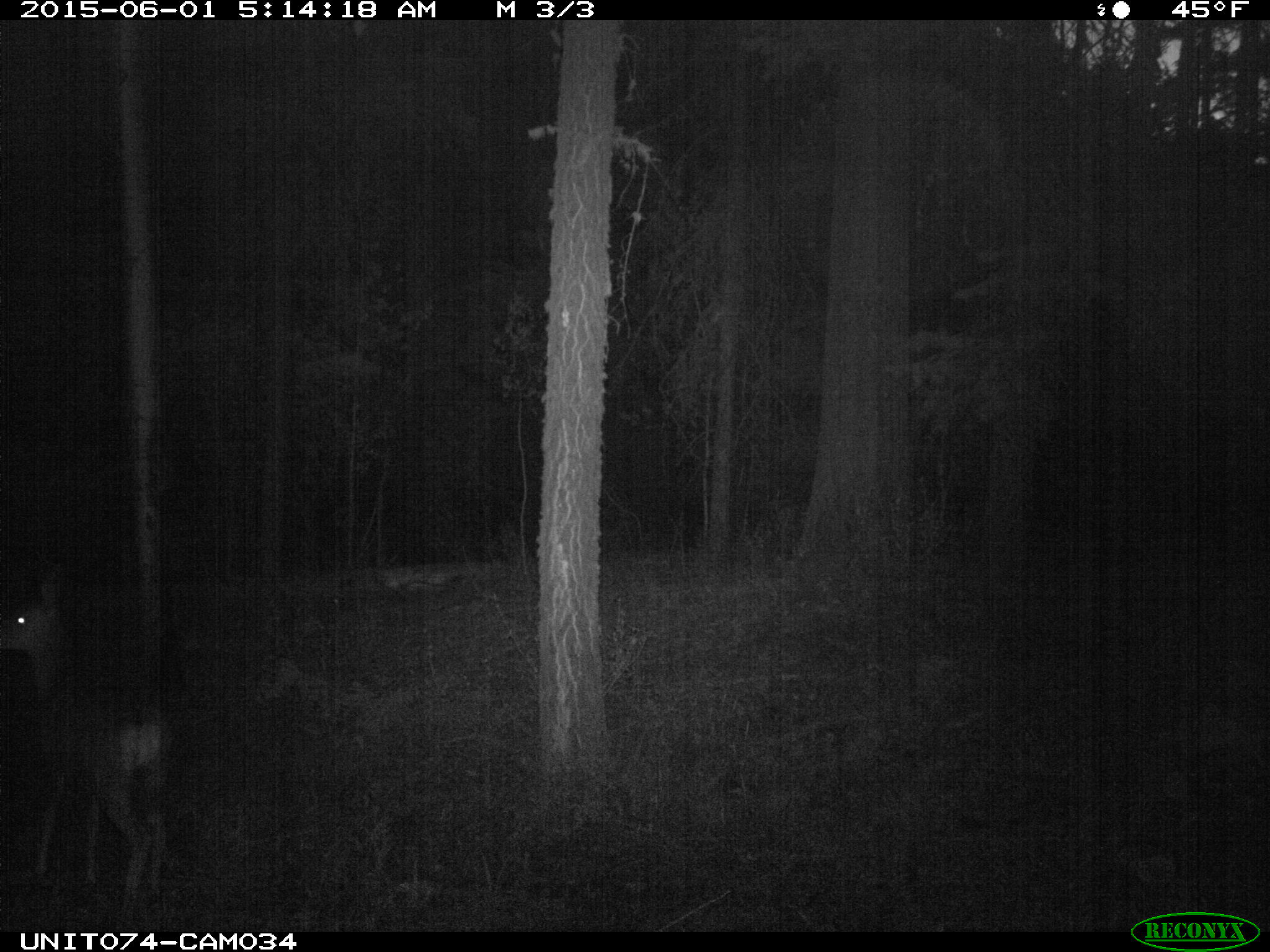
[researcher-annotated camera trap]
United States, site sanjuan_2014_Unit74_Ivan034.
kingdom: Animalia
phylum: Chordata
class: Mammalia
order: Artiodactyla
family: Cervidae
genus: Odocoileus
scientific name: Odocoileus hemionus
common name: mule deer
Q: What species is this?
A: Odocoileus hemionus (mule deer).